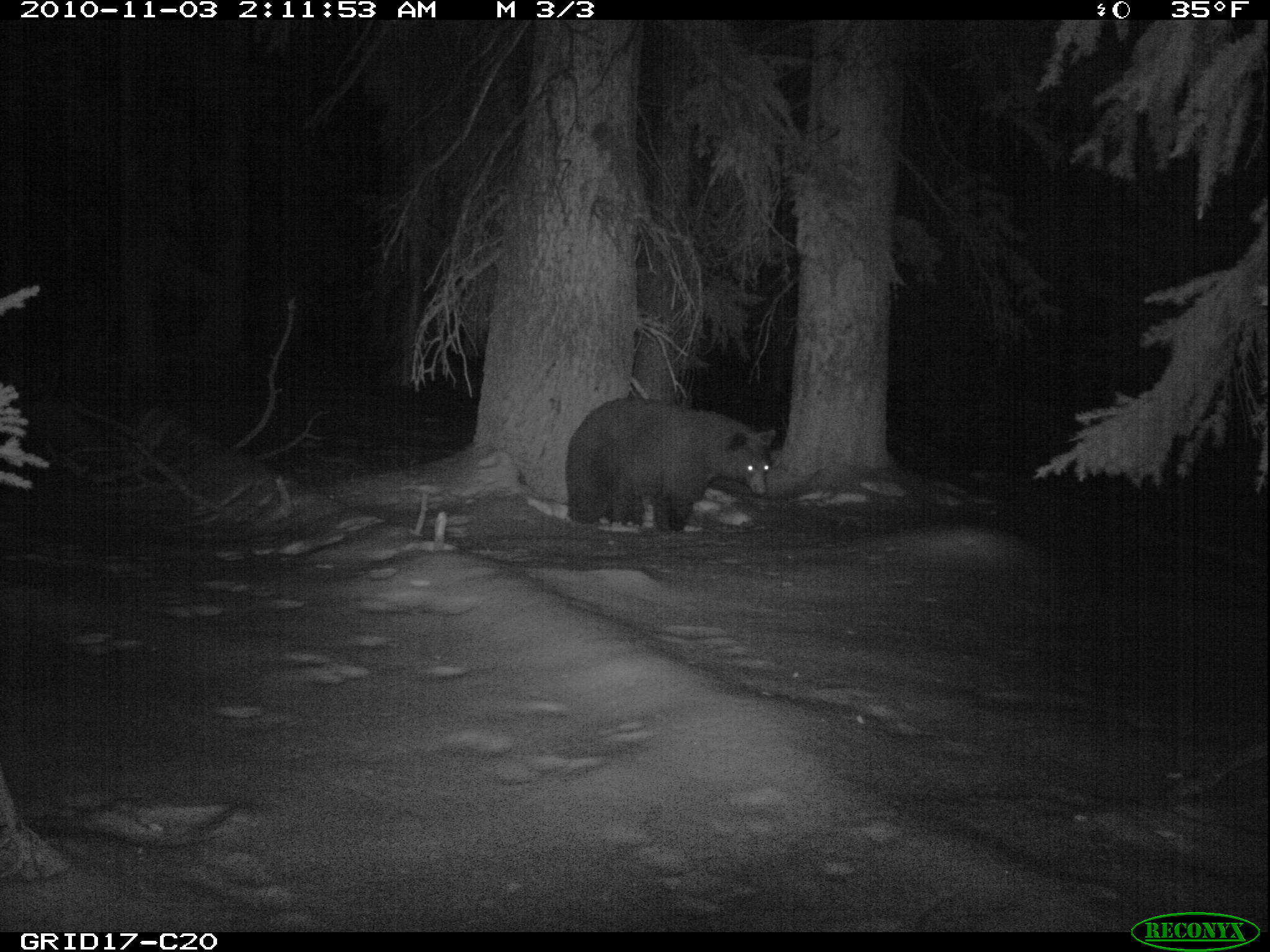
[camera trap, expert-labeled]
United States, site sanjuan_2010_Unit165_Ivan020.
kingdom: Animalia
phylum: Chordata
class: Mammalia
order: Carnivora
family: Ursidae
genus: Ursus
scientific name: Ursus americanus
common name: american black bear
Ursus americanus (american black bear).